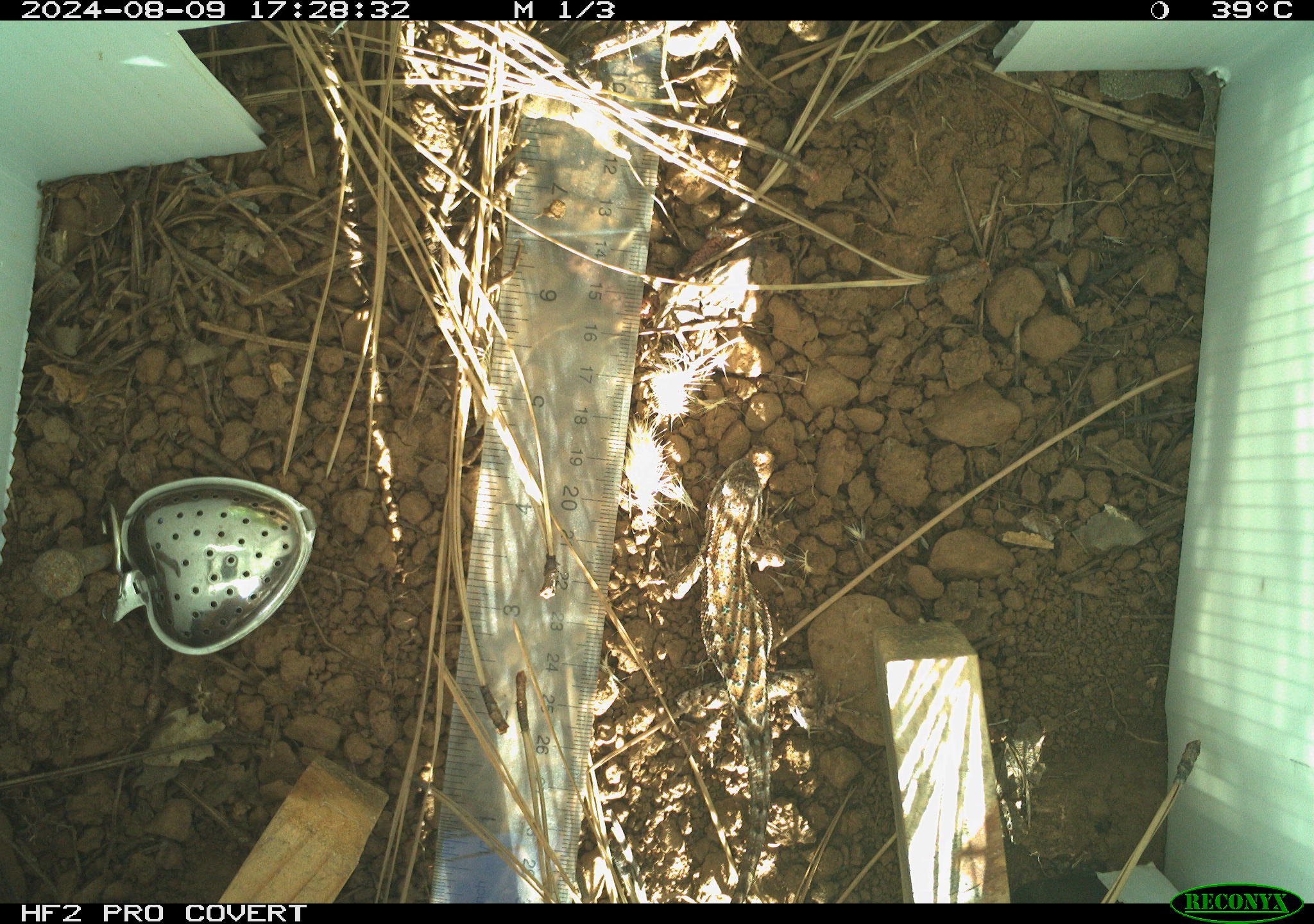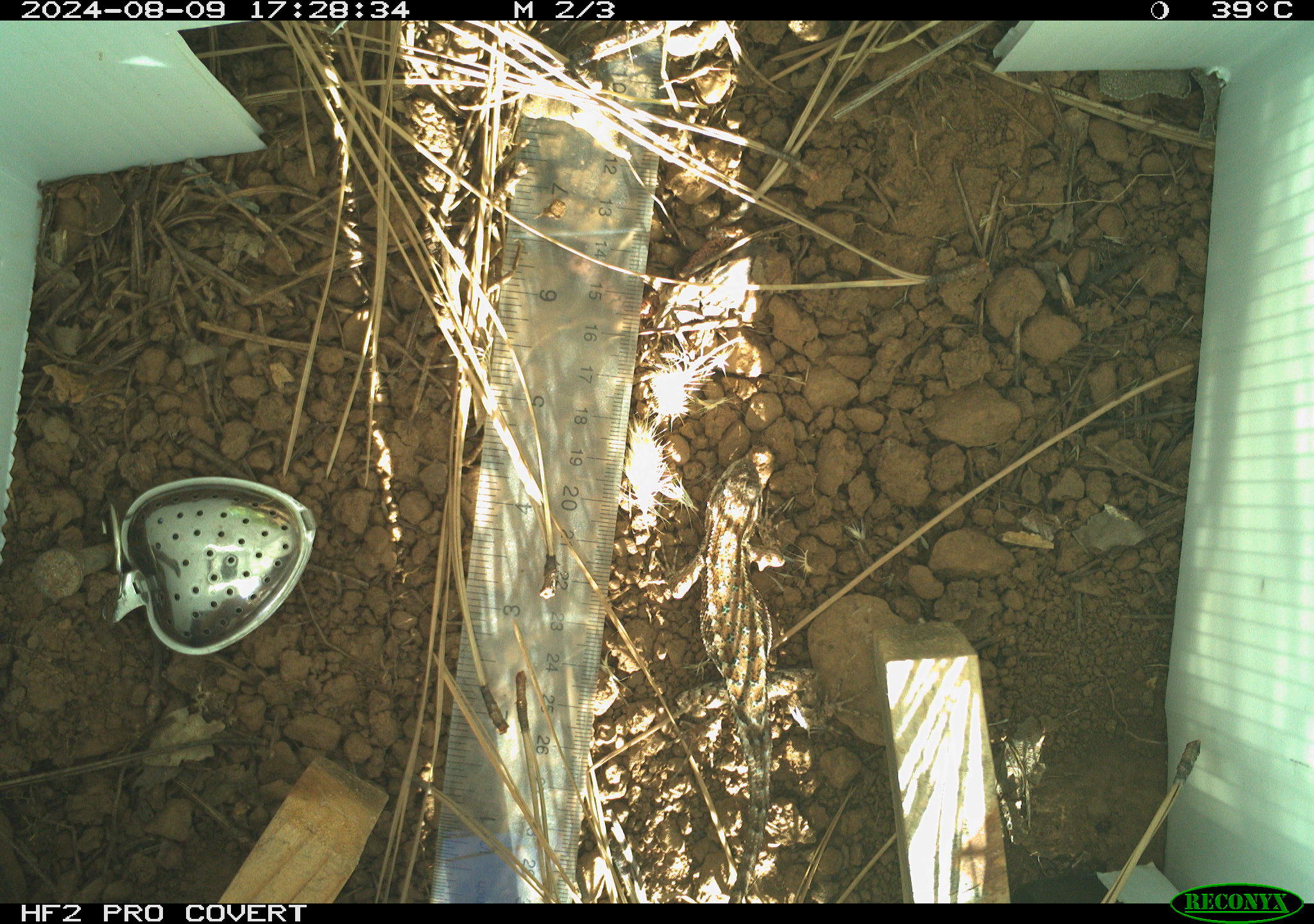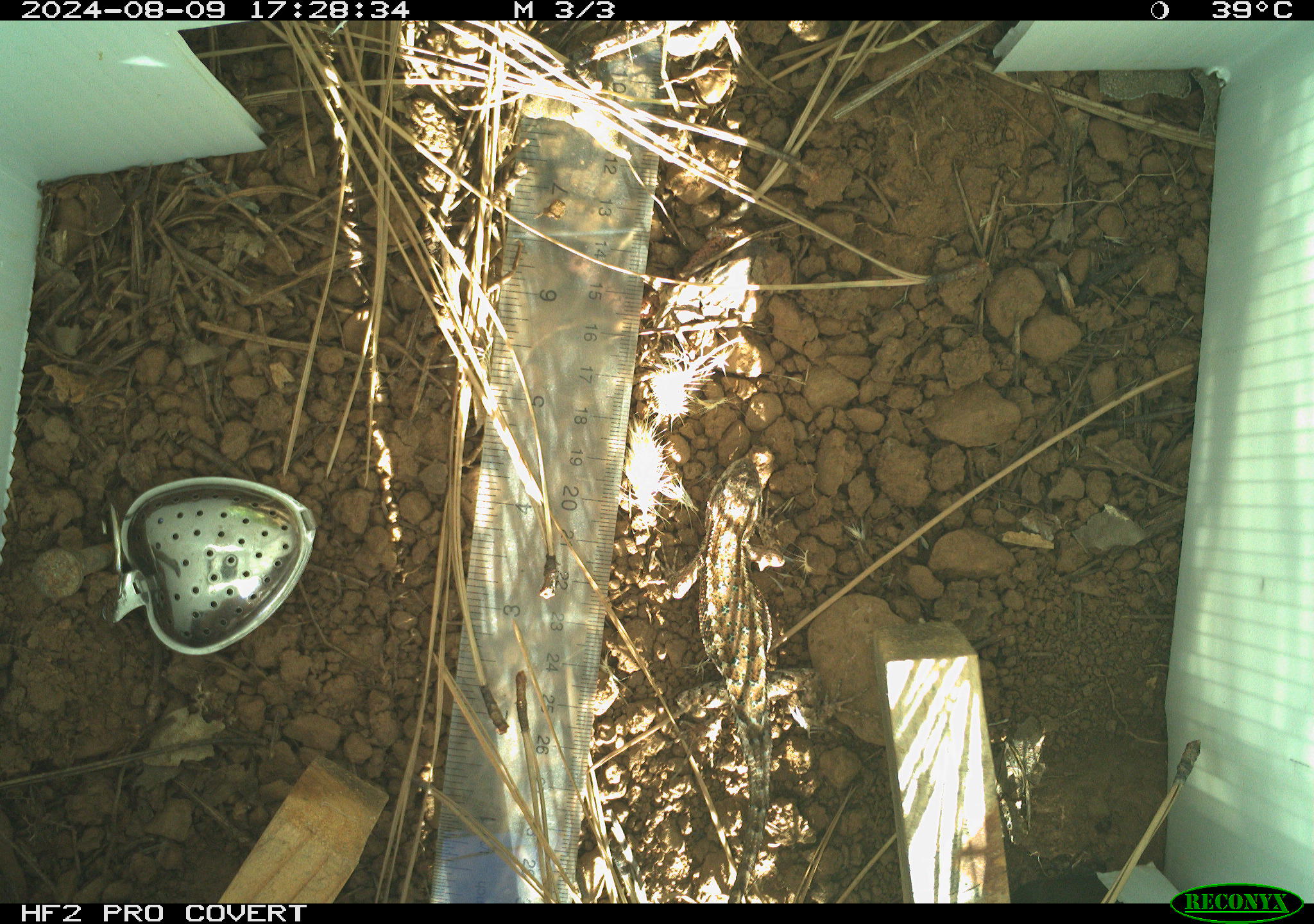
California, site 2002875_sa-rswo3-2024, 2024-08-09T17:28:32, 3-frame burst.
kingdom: Animalia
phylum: Chordata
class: Reptilia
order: Squamata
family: Phrynosomatidae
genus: Sceloporus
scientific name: Sceloporus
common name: spiny lizards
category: sceloporus species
Sceloporus species (spiny lizards) (Sceloporus).